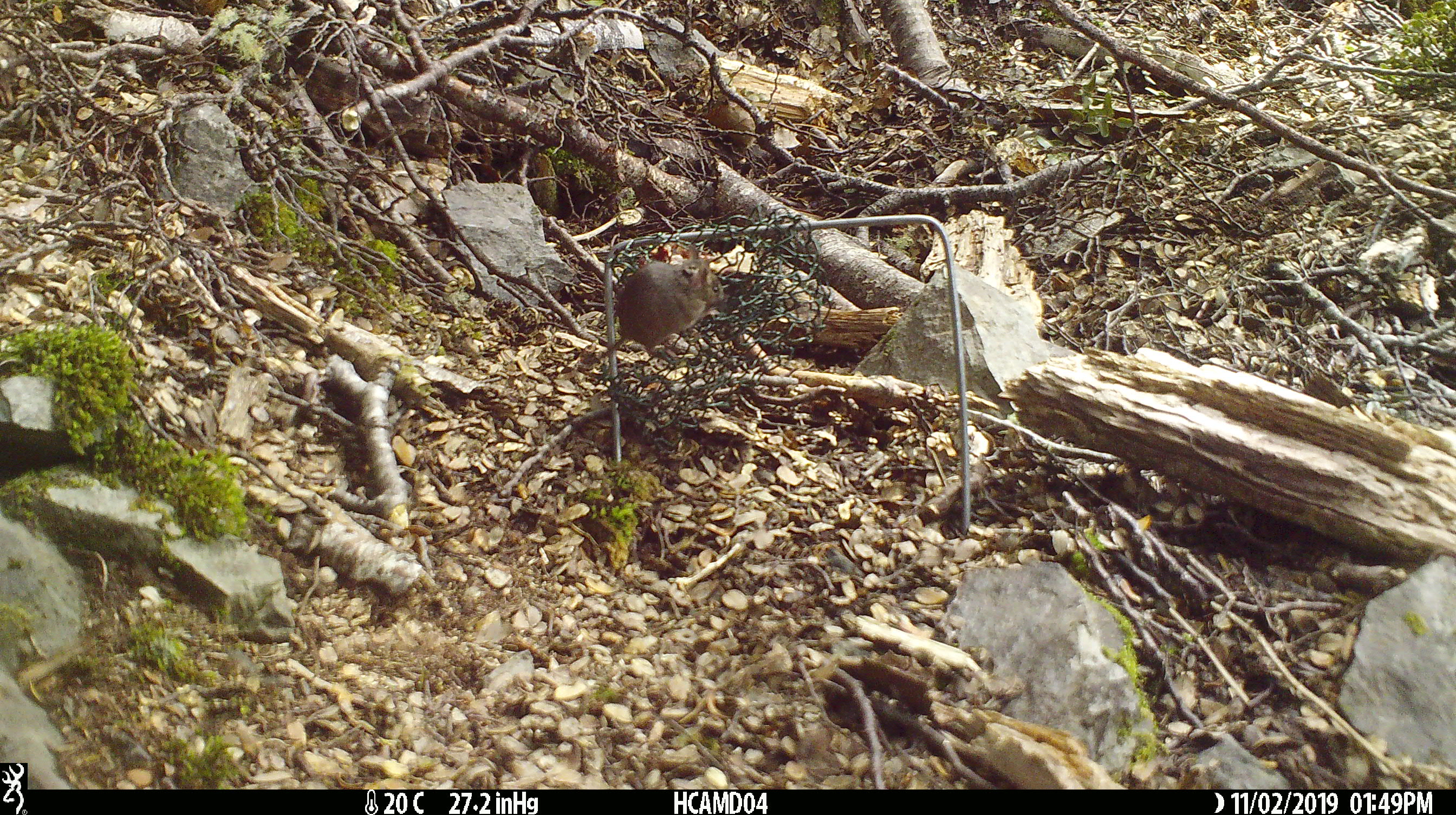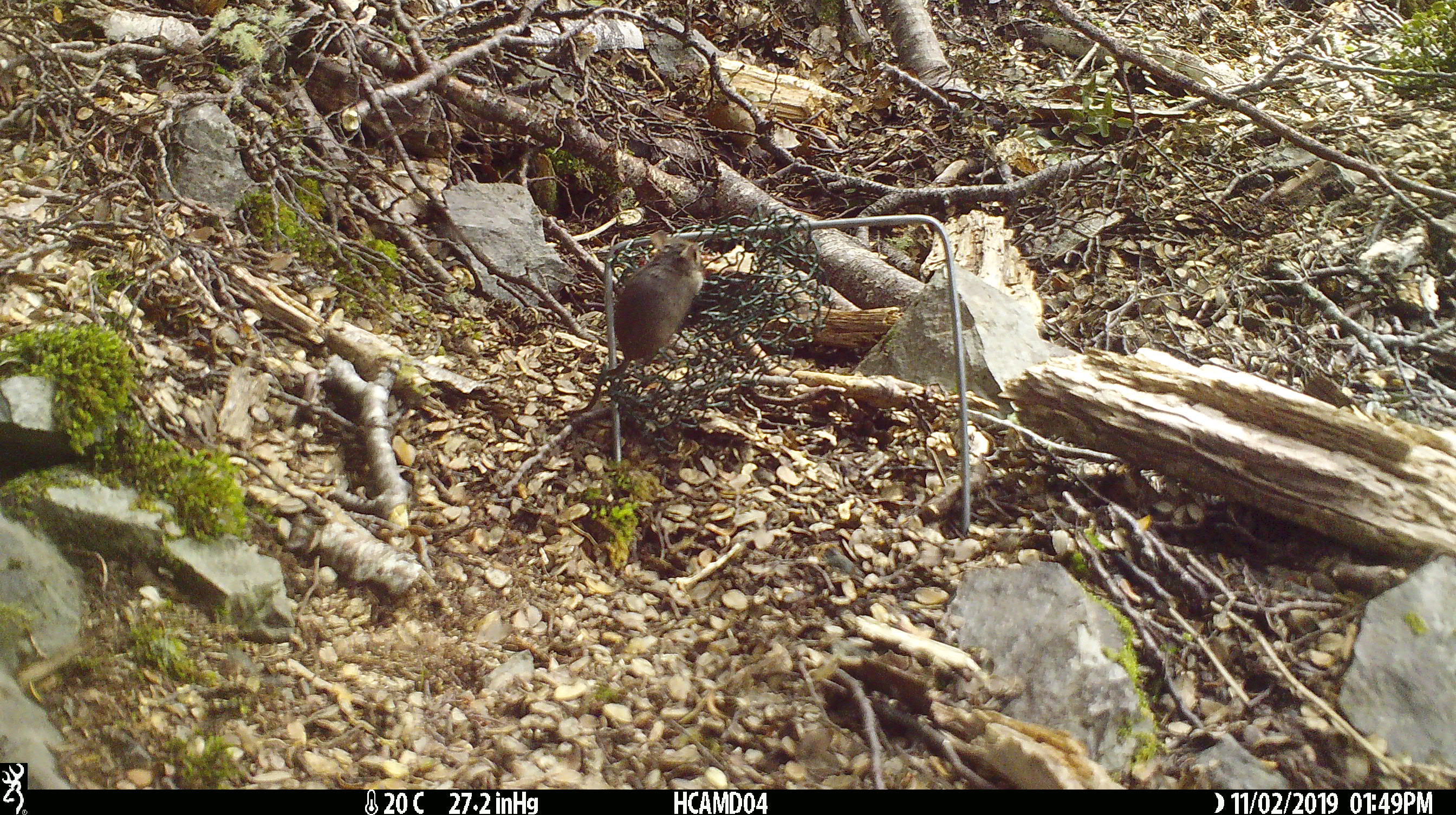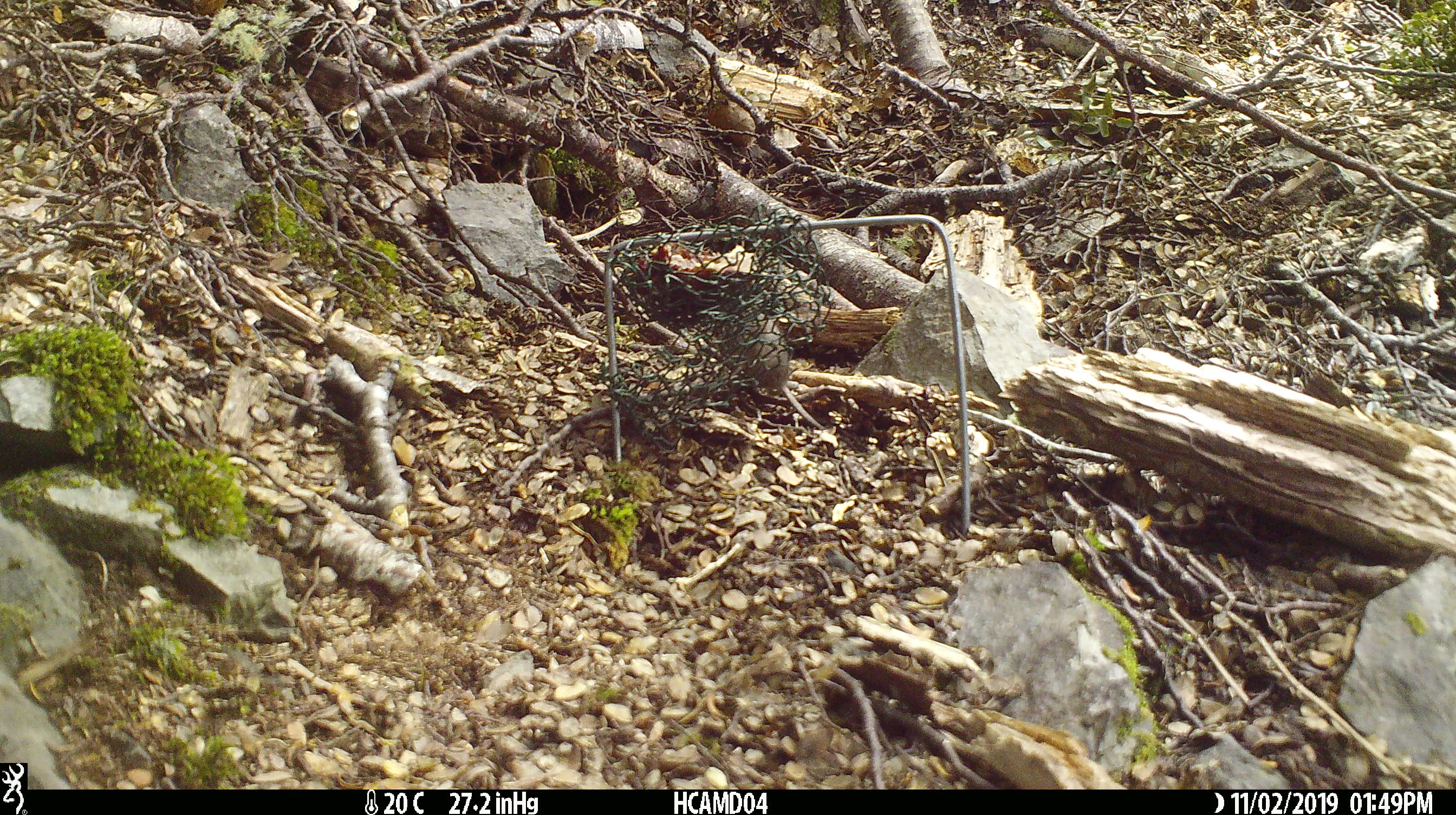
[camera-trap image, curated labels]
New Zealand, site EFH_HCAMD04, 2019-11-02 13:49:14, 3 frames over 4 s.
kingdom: Animalia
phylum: Chordata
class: Mammalia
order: Rodentia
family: Muridae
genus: Mus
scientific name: Mus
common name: mouse